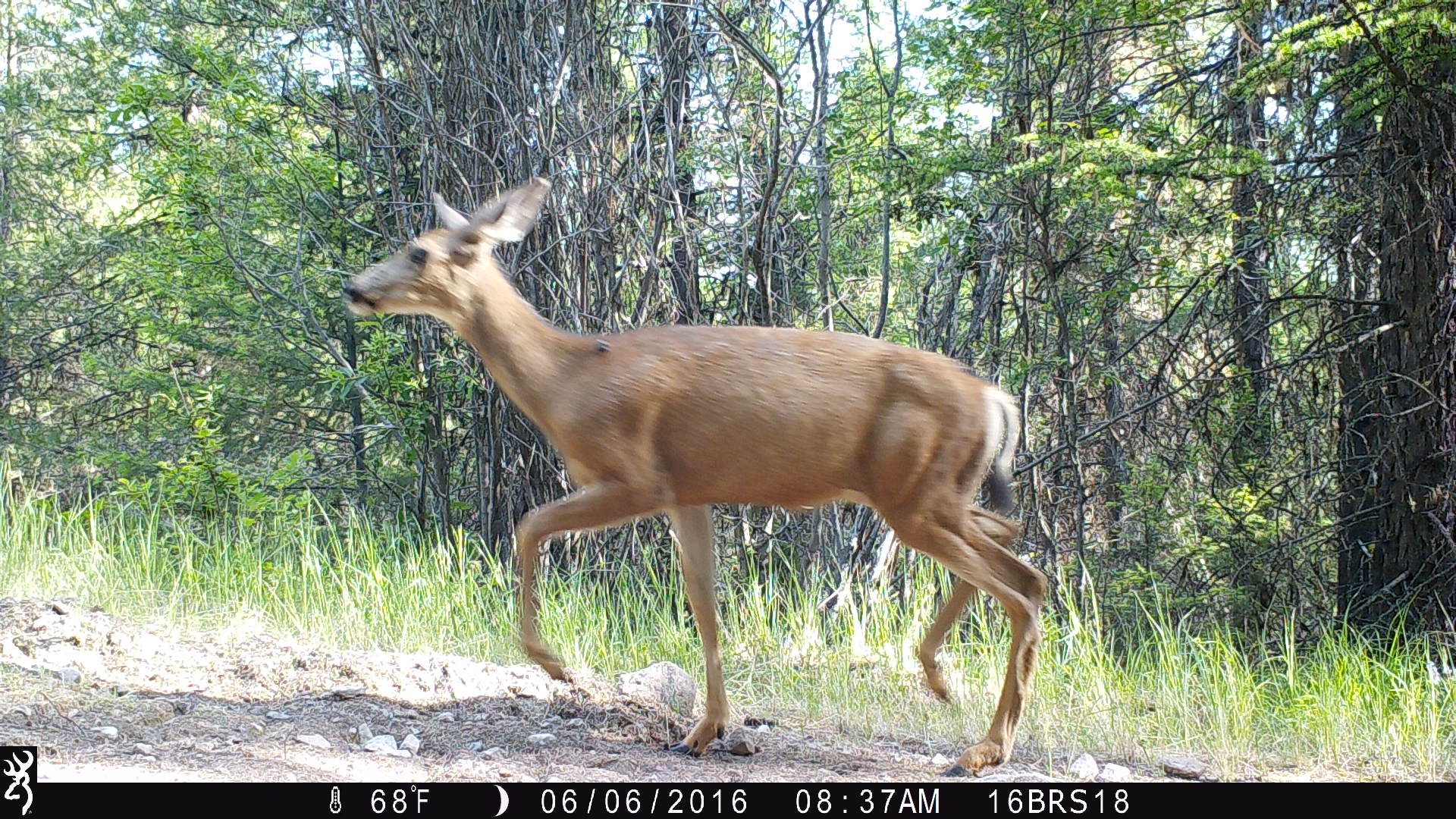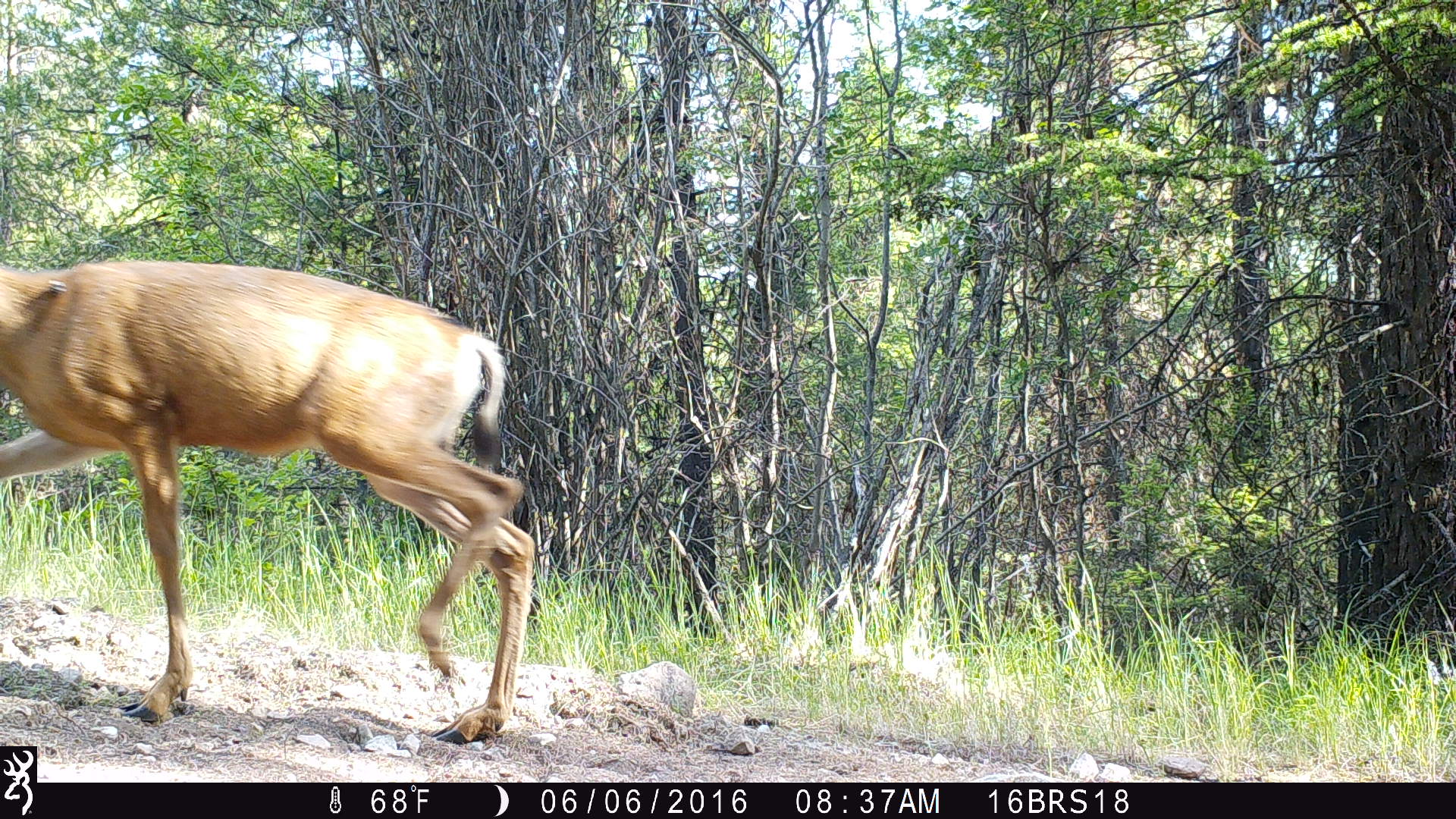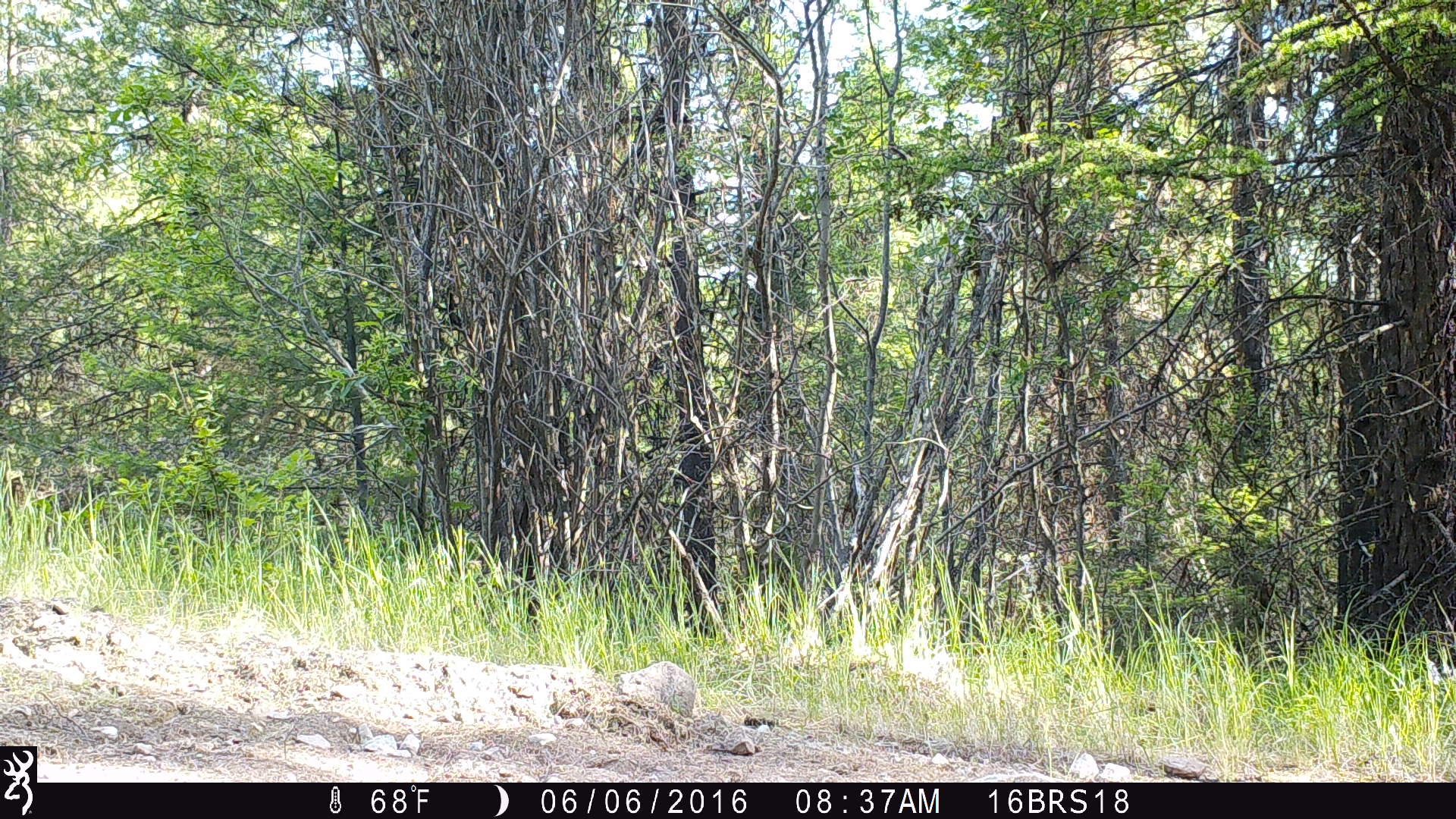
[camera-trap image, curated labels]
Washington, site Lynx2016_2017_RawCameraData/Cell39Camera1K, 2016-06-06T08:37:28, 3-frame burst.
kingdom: Animalia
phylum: Chordata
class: Mammalia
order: Artiodactyla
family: Cervidae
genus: Odocoileus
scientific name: Odocoileus hemionus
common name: mule deer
Odocoileus hemionus (mule deer). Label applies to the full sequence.